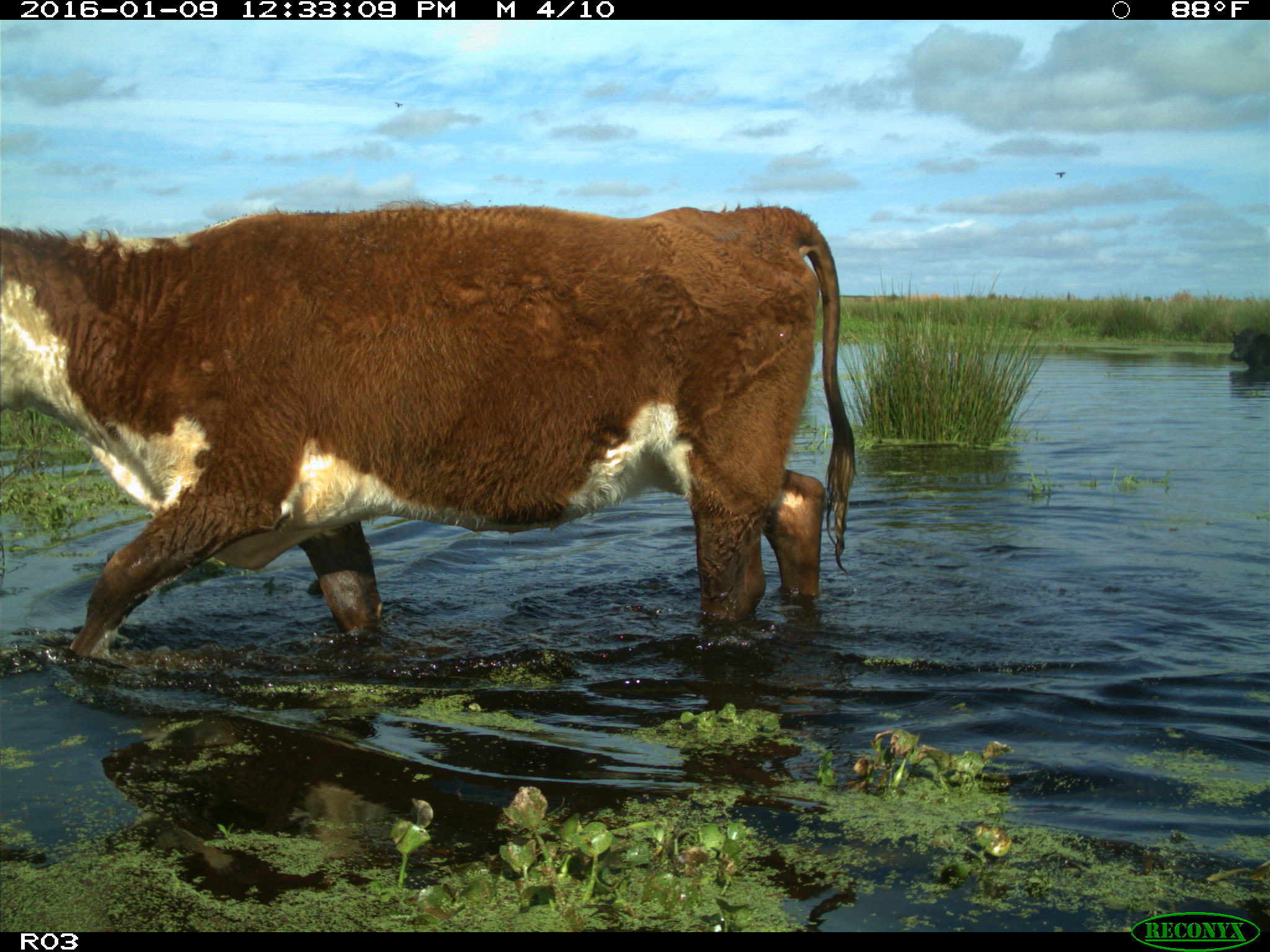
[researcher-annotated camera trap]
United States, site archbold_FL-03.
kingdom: Animalia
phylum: Chordata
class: Mammalia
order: Artiodactyla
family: Bovidae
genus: Bos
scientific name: Bos taurus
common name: domestic cow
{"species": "Bos taurus (domestic cow)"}